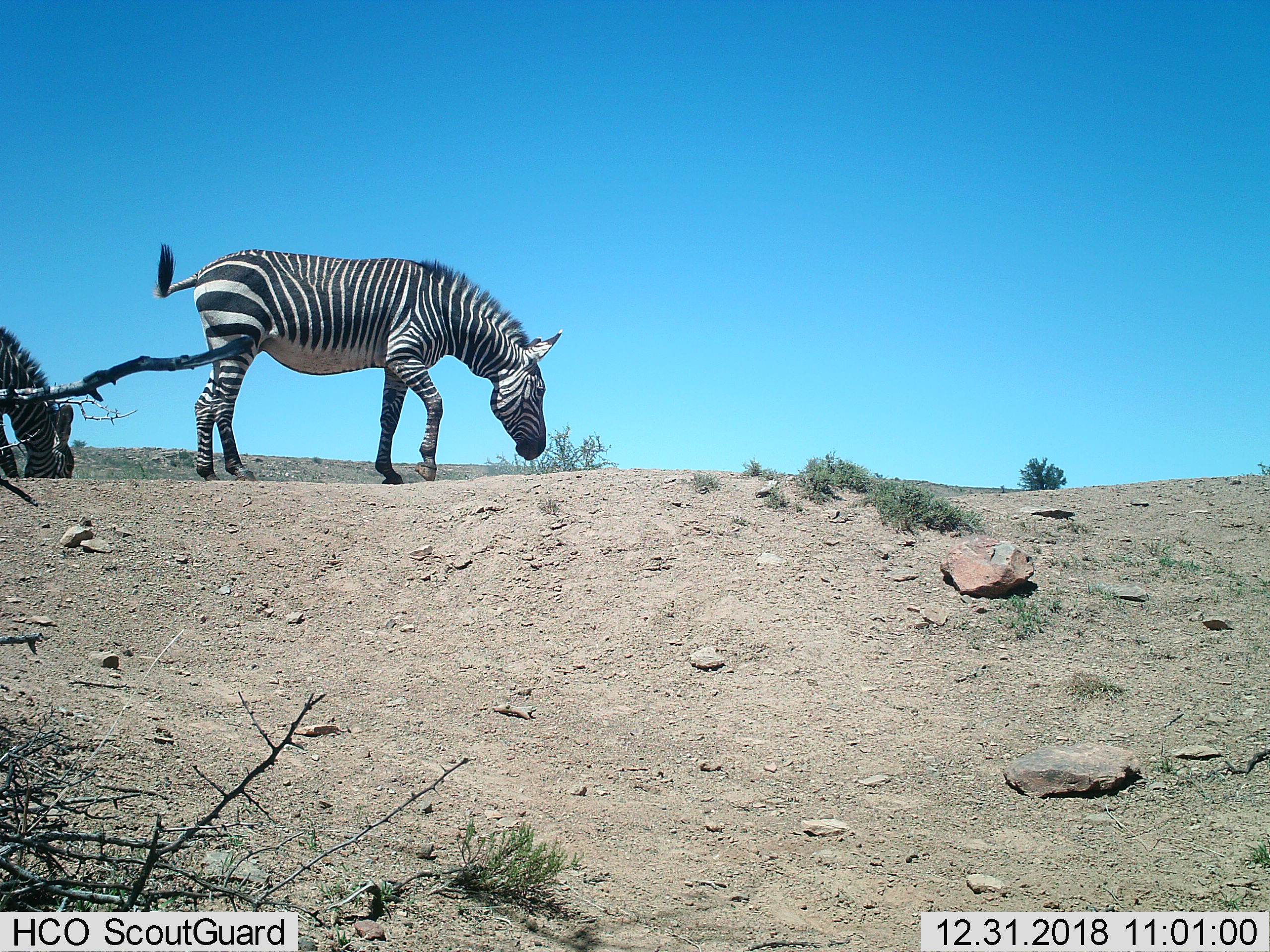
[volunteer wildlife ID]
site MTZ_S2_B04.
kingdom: Animalia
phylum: Chordata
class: Mammalia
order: Perissodactyla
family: Equidae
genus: Equus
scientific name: Equus zebra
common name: mountain zebra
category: zebramountain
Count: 2.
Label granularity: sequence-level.